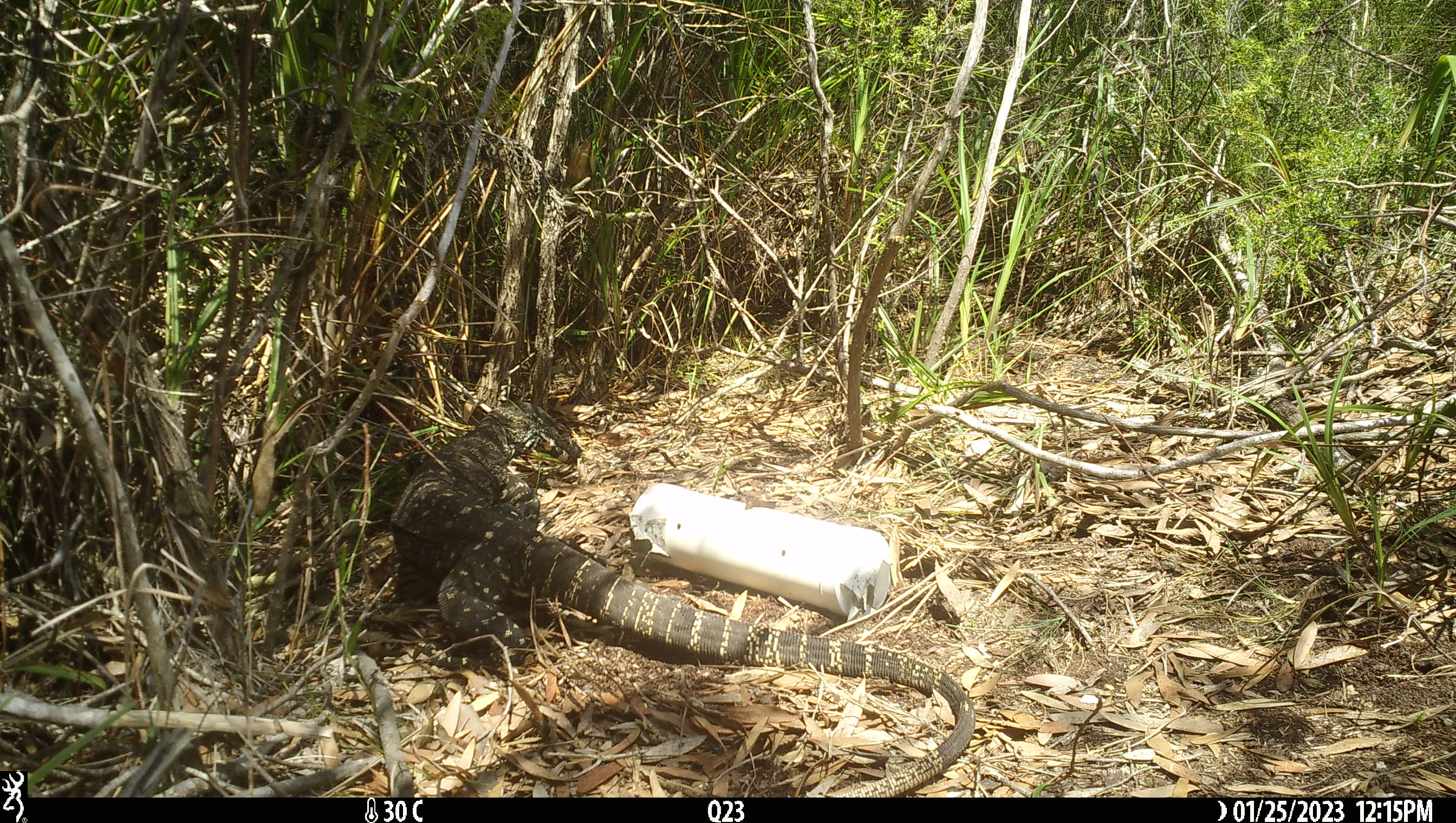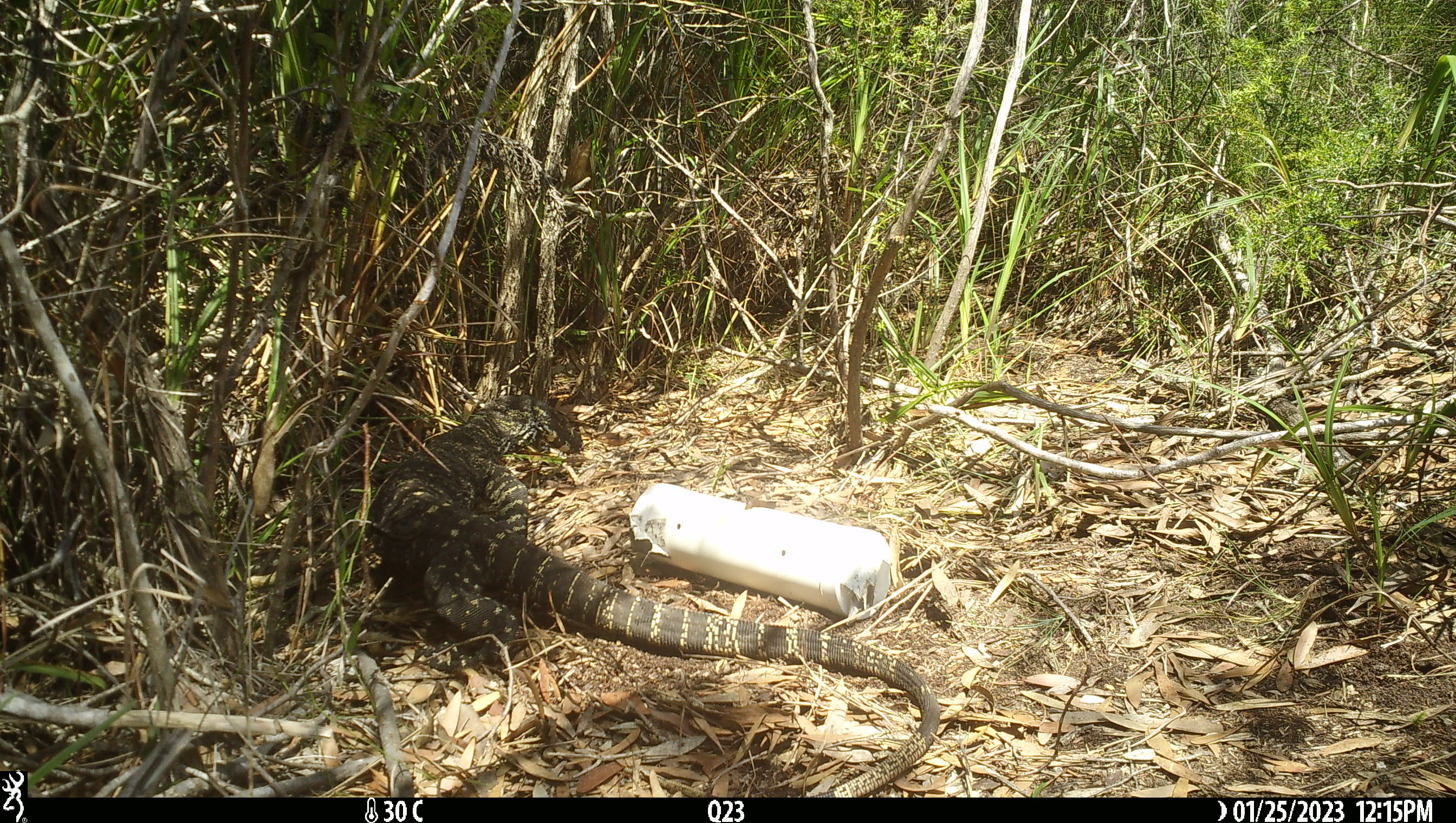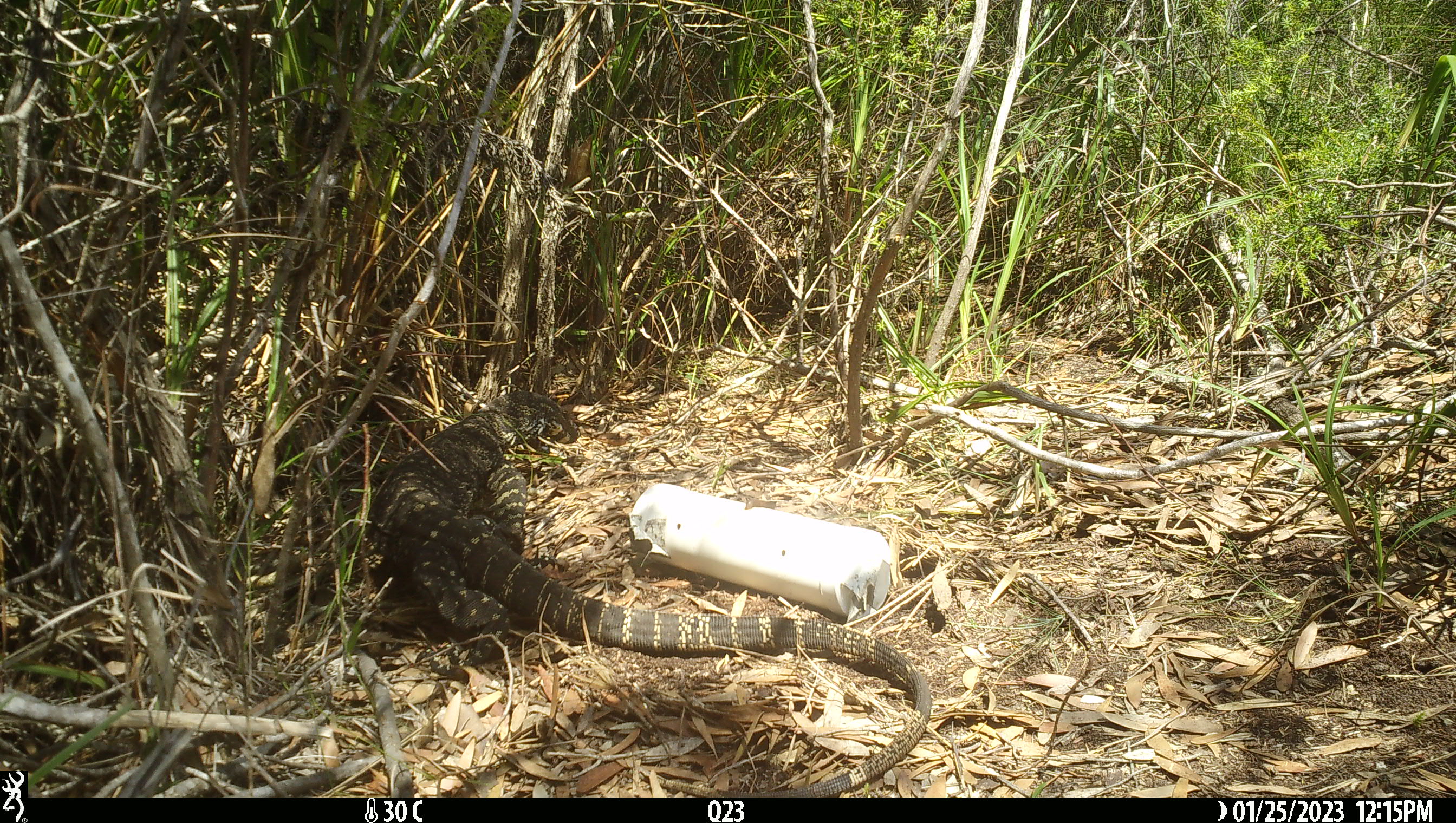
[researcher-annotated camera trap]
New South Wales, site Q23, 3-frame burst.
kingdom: Animalia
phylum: Chordata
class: Reptilia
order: Squamata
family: Varanidae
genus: Varanus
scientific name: Varanus varius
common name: lace monitor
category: goanna